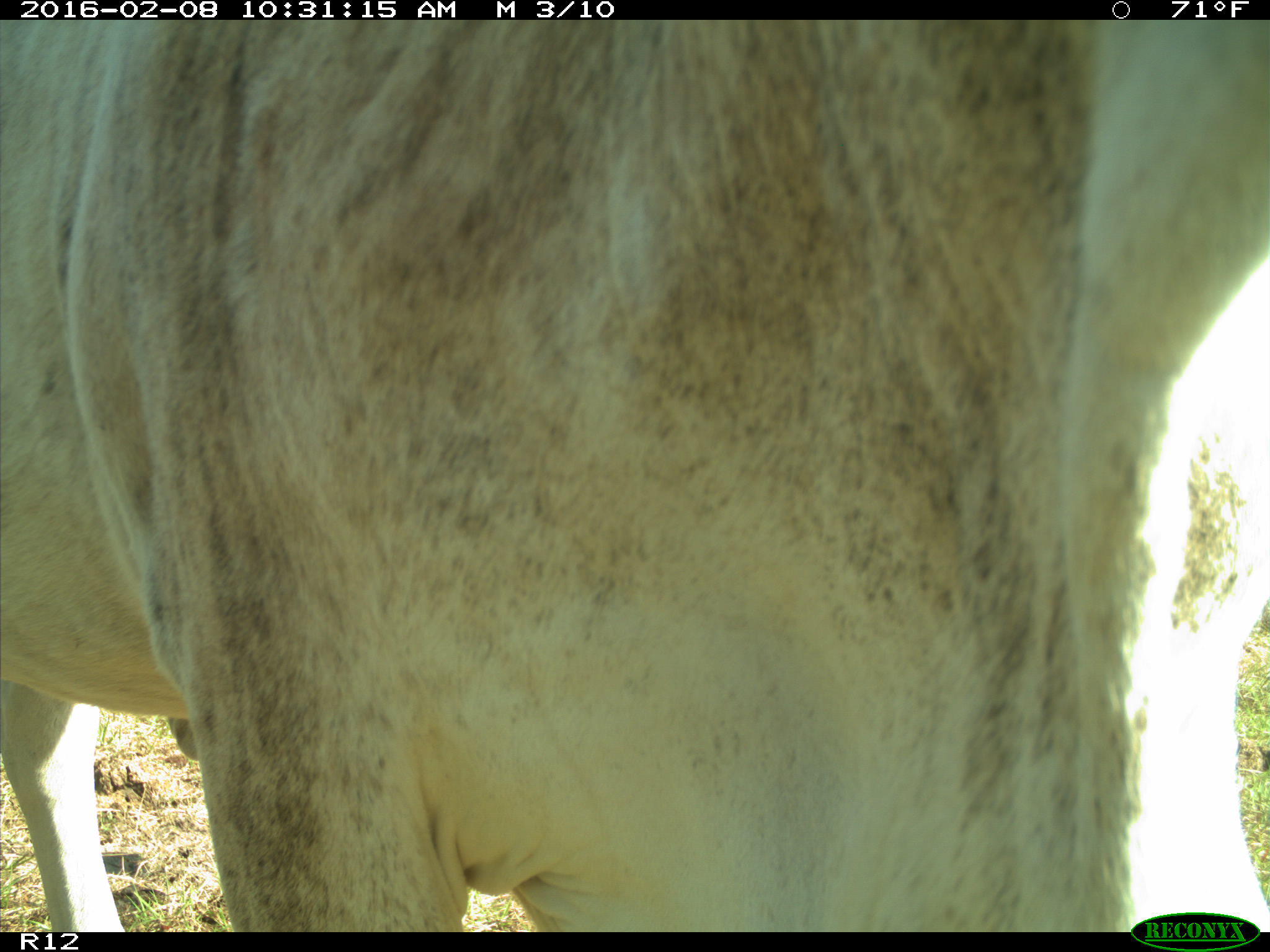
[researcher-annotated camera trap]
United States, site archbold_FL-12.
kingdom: Animalia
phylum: Chordata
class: Mammalia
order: Artiodactyla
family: Bovidae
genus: Bos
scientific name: Bos taurus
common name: domestic cow